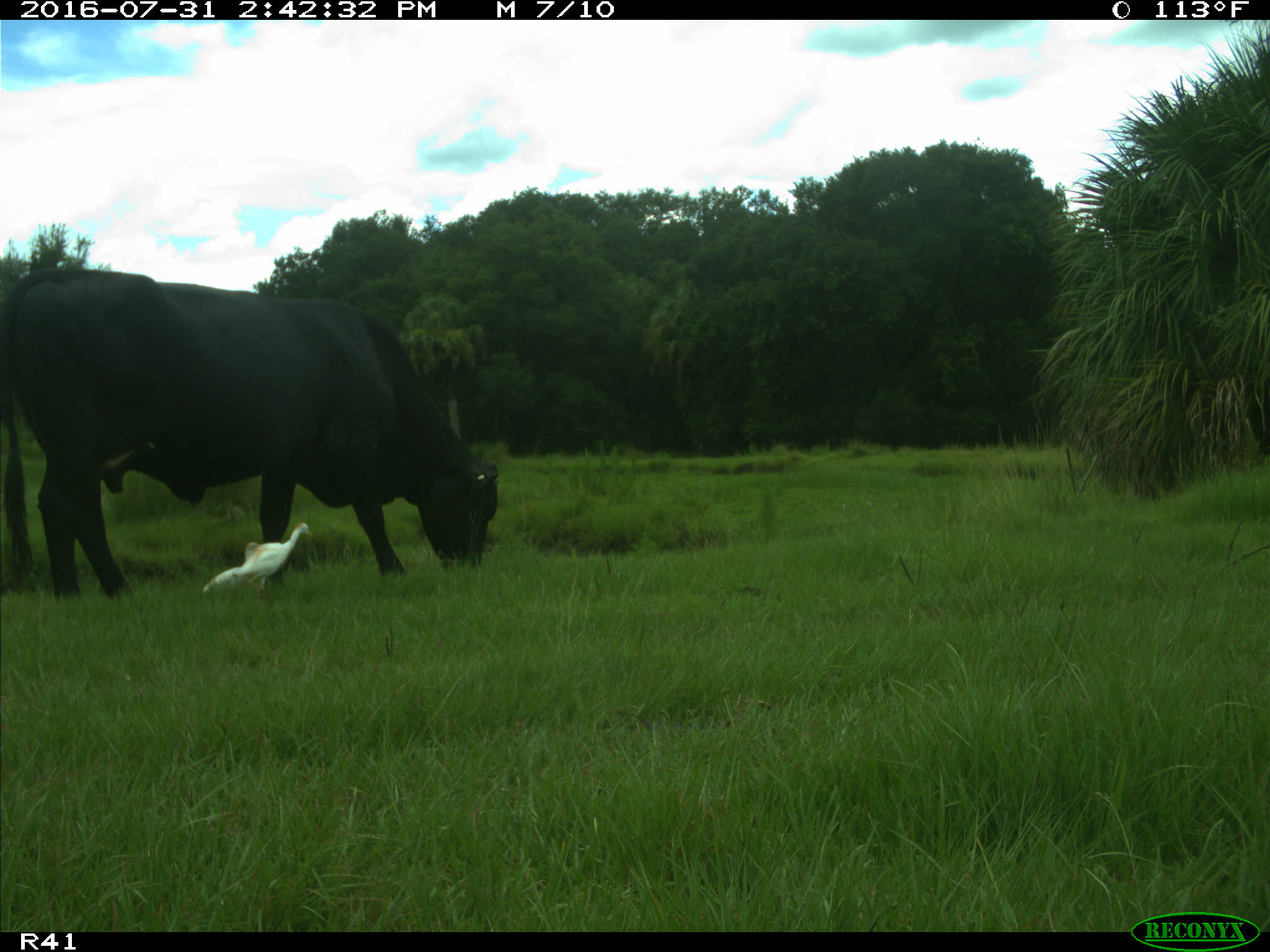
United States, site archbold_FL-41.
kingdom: Animalia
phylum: Chordata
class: Mammalia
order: Artiodactyla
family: Bovidae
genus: Bos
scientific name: Bos taurus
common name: domestic cow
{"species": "Bos taurus (domestic cow)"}